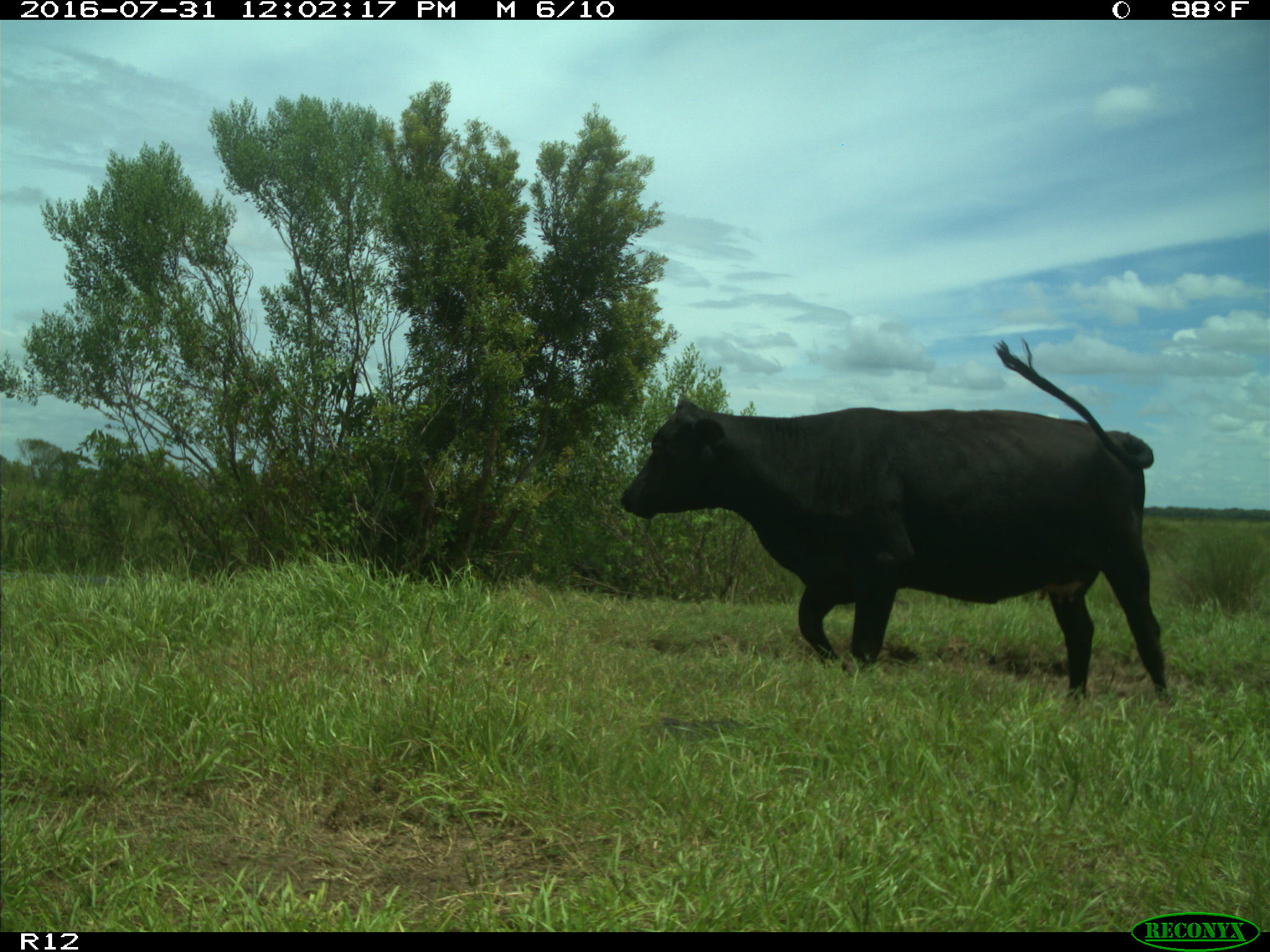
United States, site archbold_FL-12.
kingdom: Animalia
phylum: Chordata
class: Mammalia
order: Artiodactyla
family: Bovidae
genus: Bos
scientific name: Bos taurus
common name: domestic cow